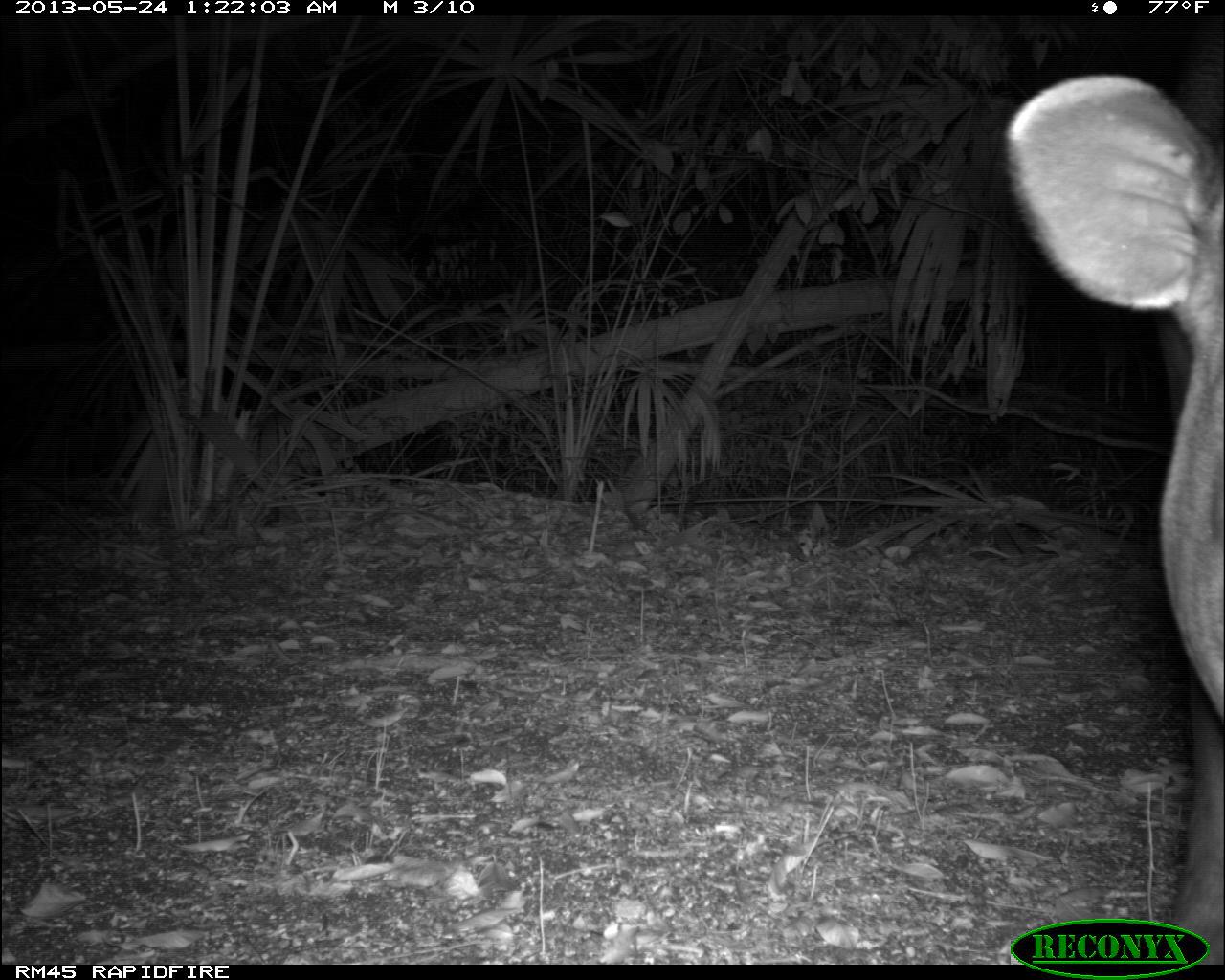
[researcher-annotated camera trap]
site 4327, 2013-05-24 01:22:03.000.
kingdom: Animalia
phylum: Chordata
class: Mammalia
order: Perissodactyla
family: Tapiridae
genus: Tapirus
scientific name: Tapirus bairdii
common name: baird's tapir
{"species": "Tapirus bairdii (baird's tapir)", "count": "1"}